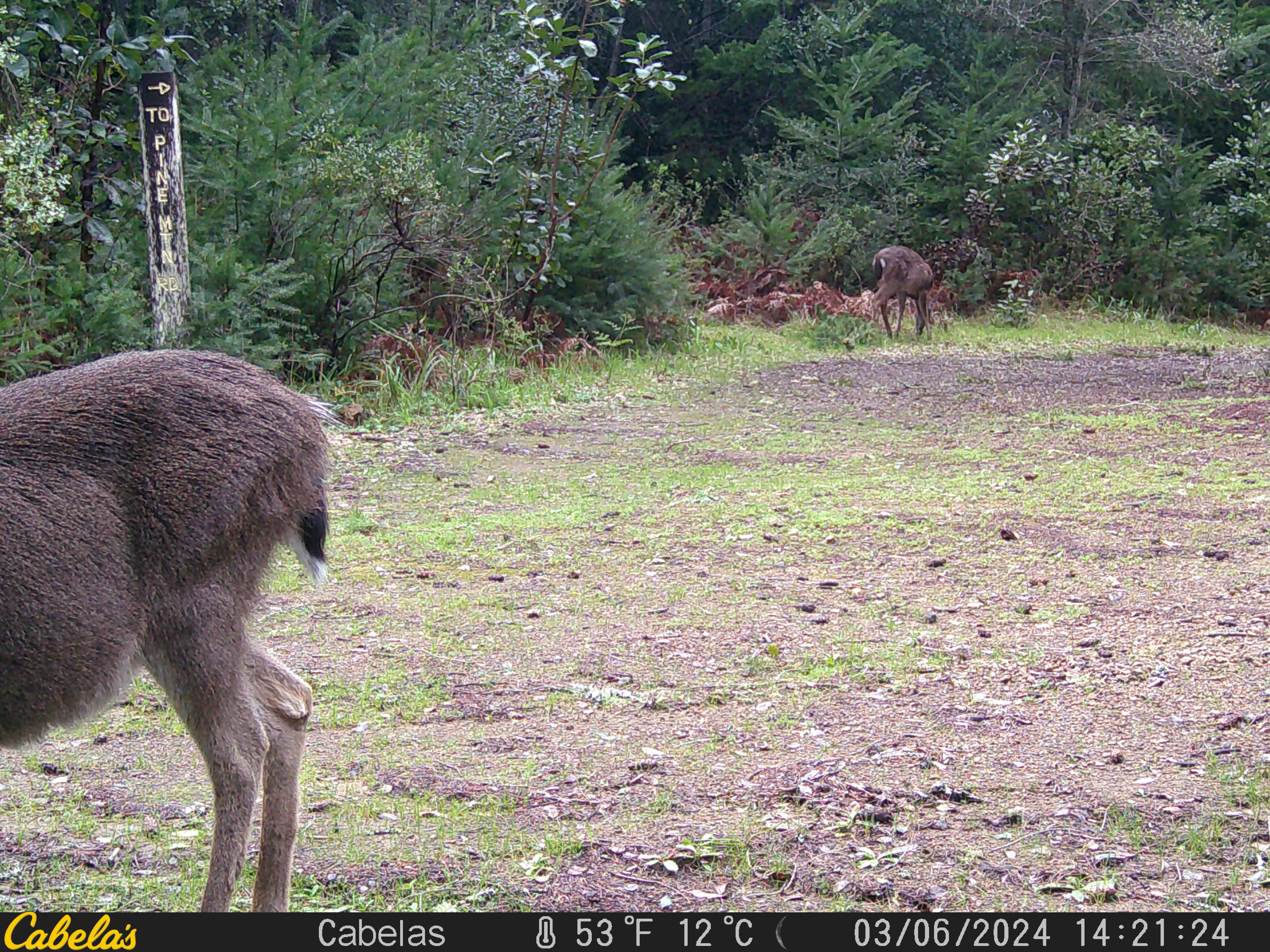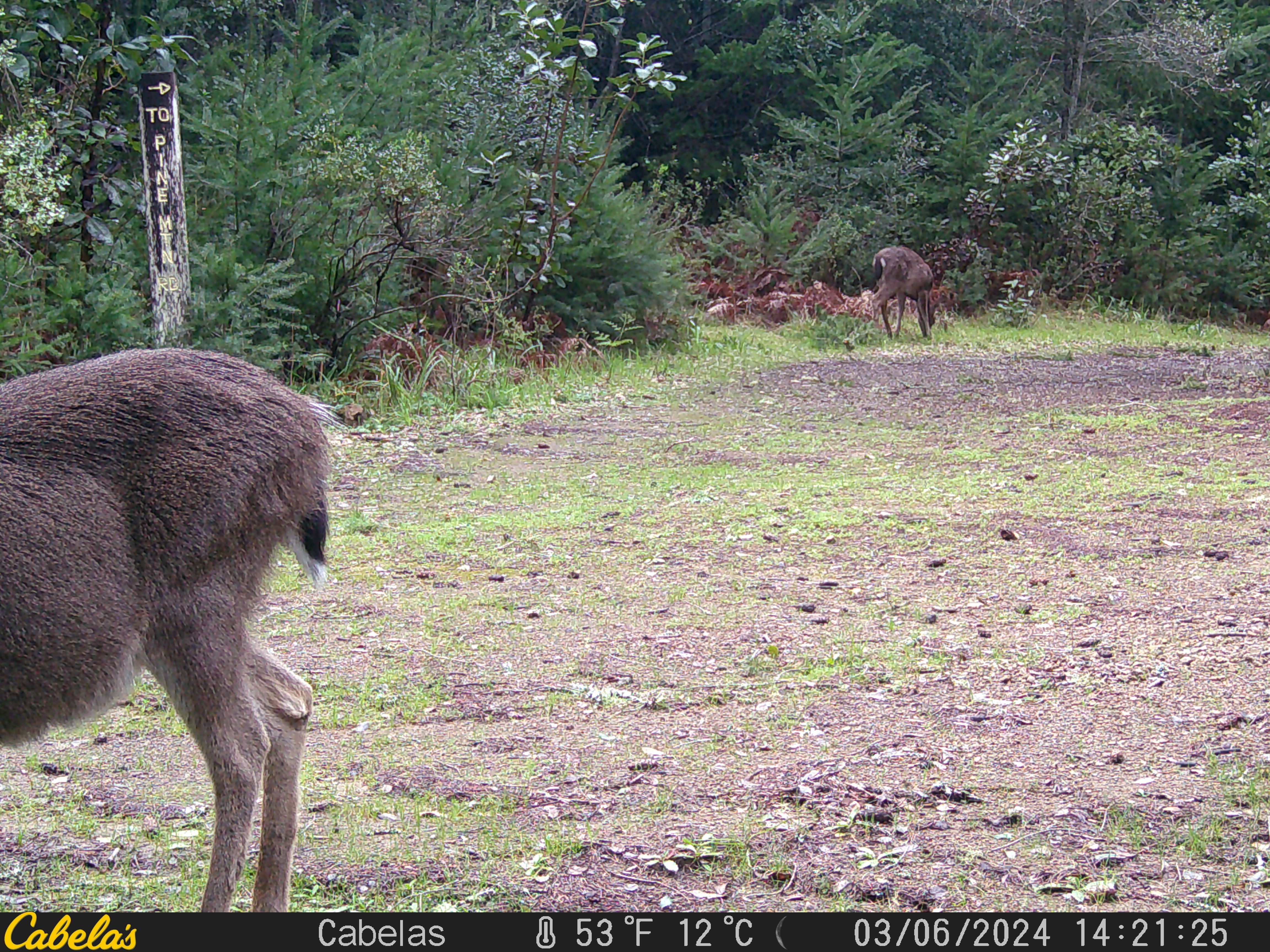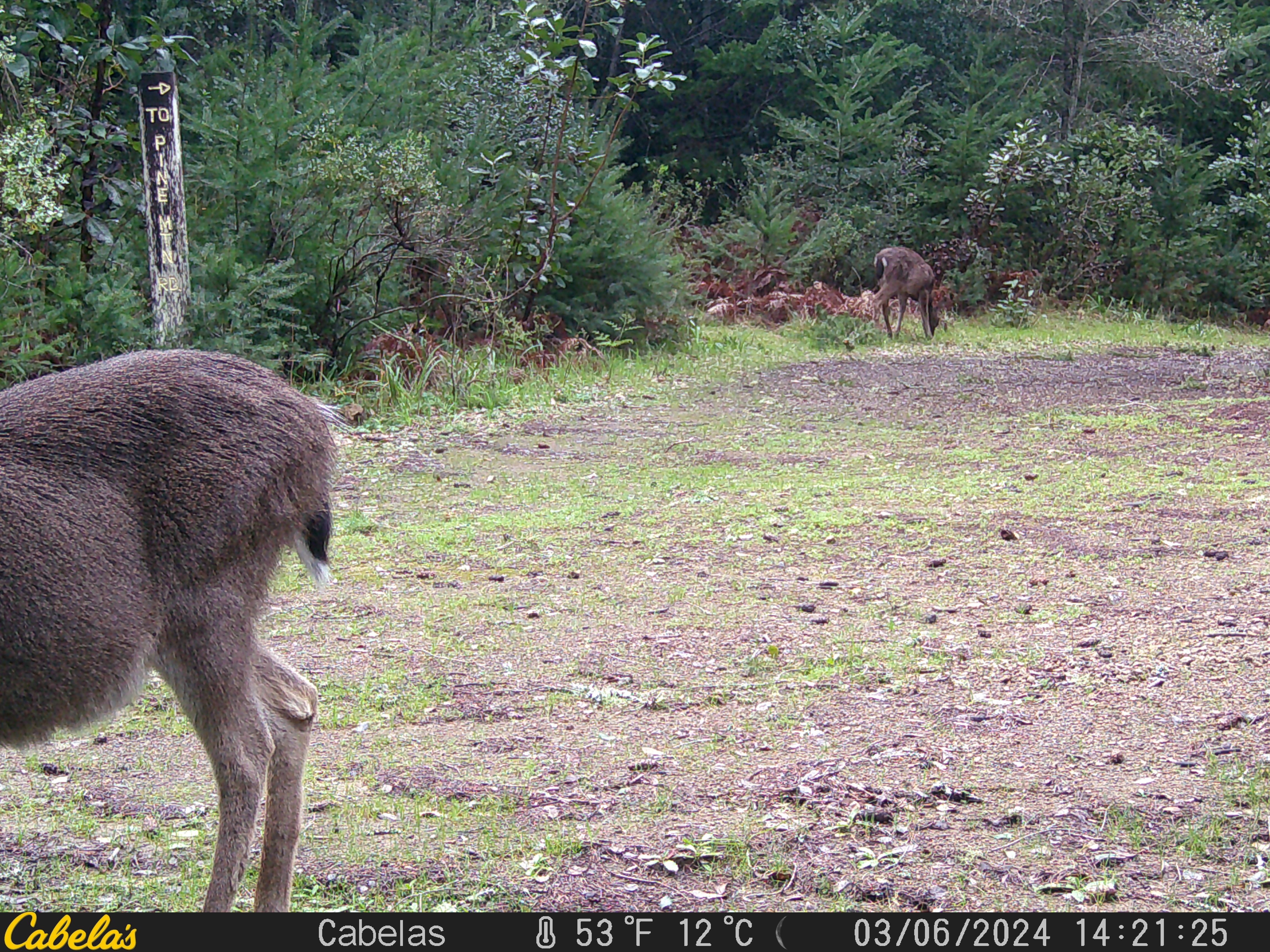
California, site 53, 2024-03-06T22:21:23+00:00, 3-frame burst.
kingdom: Animalia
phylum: Chordata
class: Mammalia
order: Artiodactyla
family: Cervidae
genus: Odocoileus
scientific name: Odocoileus hemionus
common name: mule deer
Mule deer (Odocoileus hemionus).